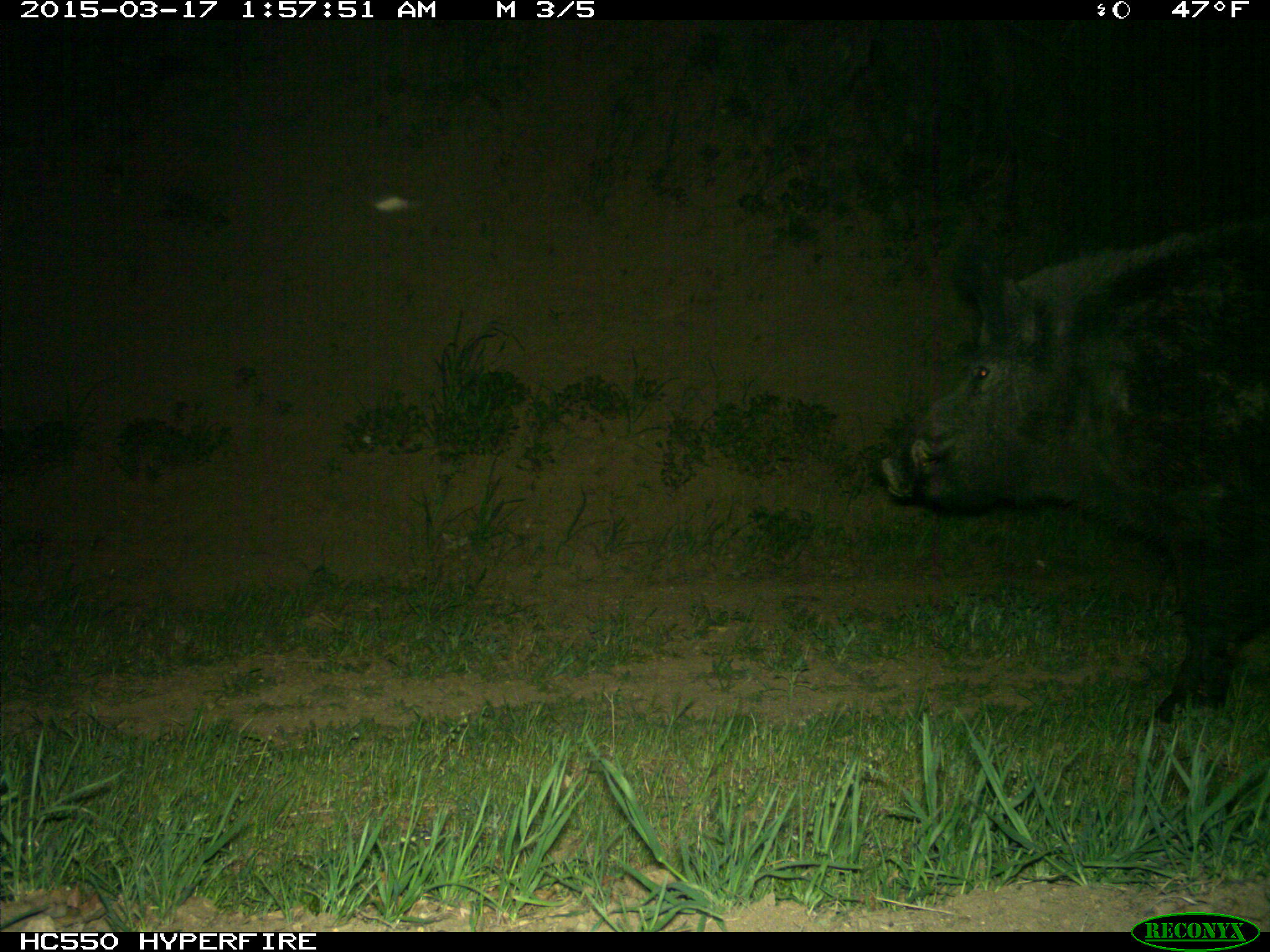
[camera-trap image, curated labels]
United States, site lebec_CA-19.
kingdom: Animalia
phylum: Chordata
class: Mammalia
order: Artiodactyla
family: Suidae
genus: Sus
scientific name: Sus scrofa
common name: wild boar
Sus scrofa (wild boar).